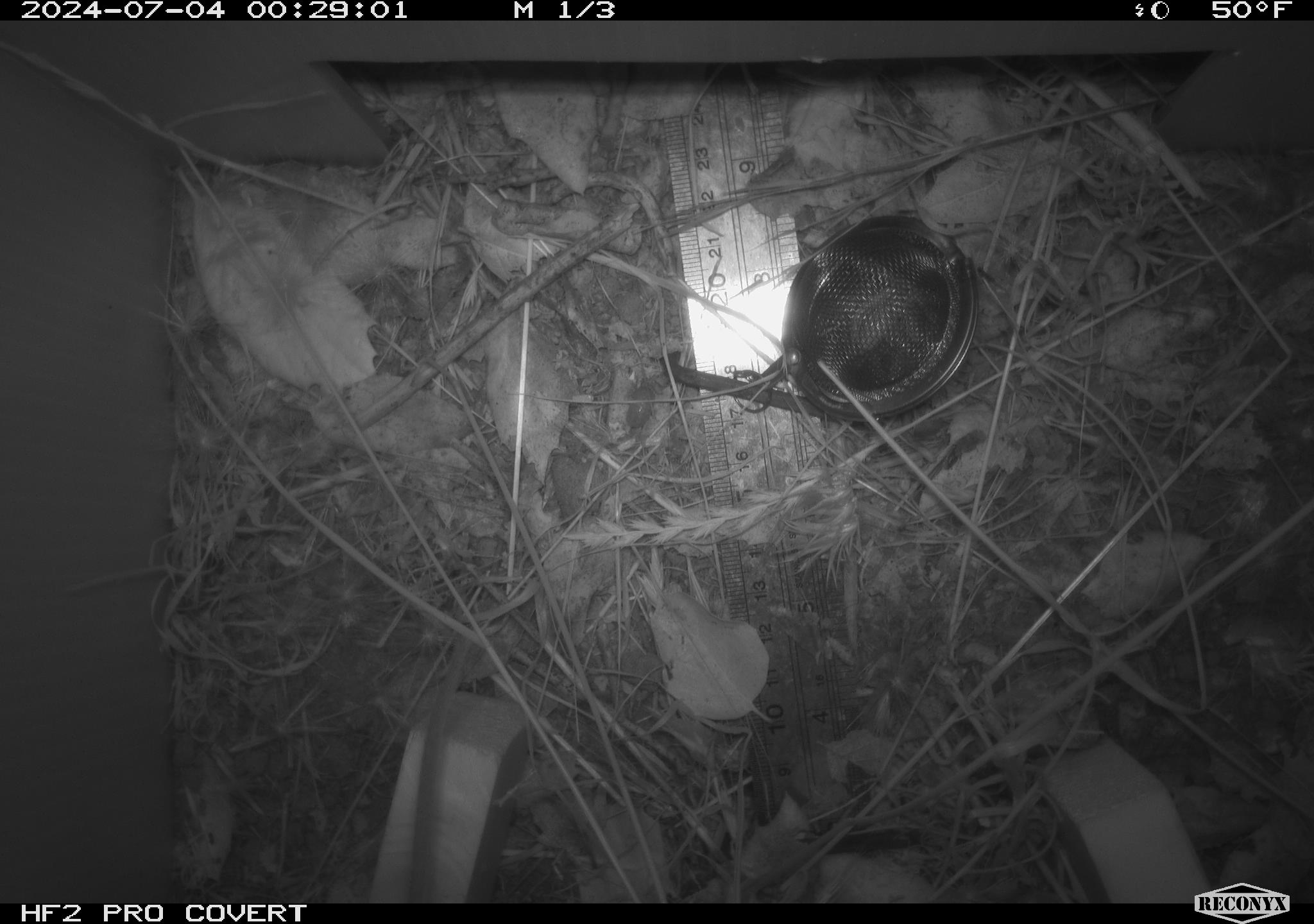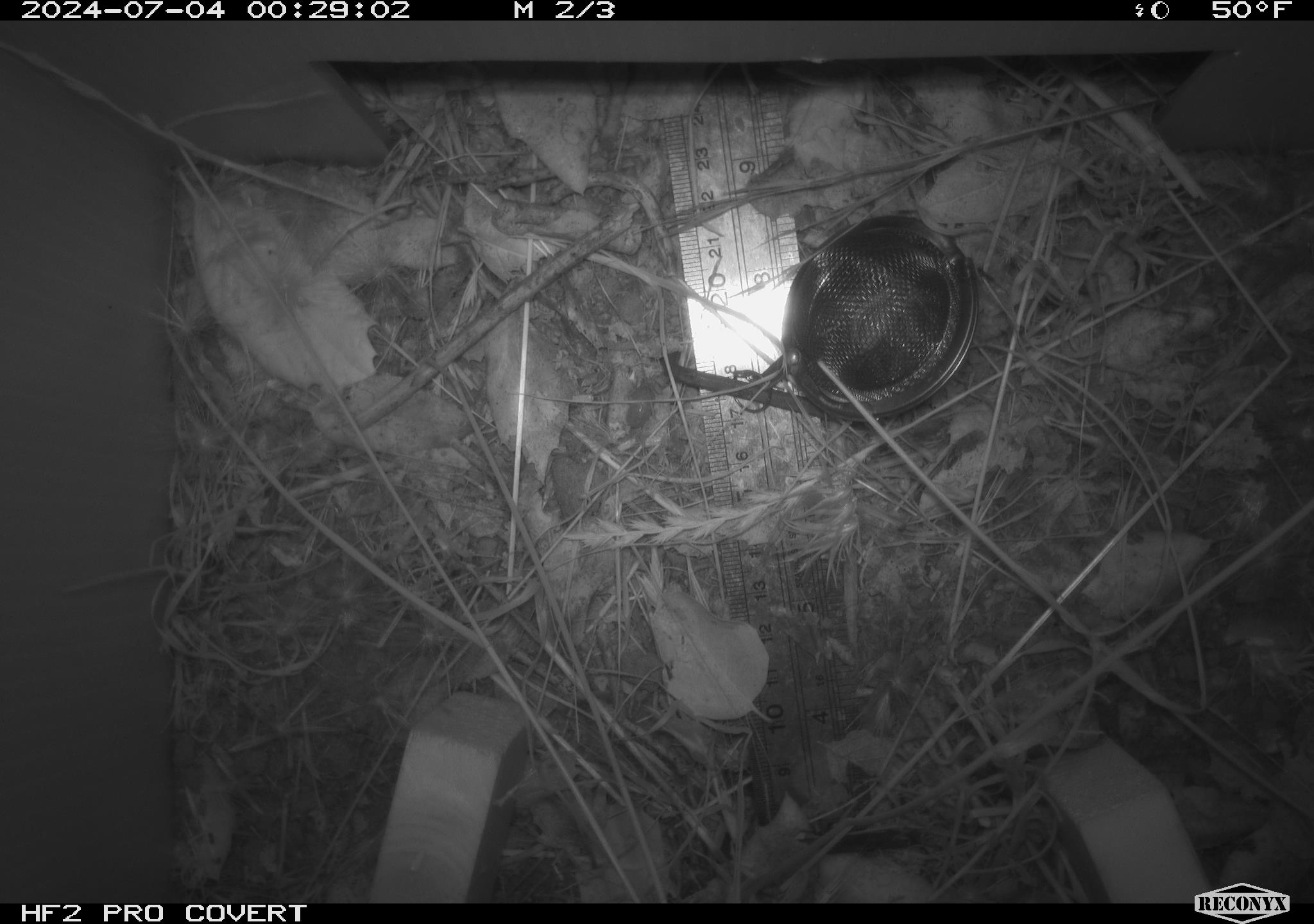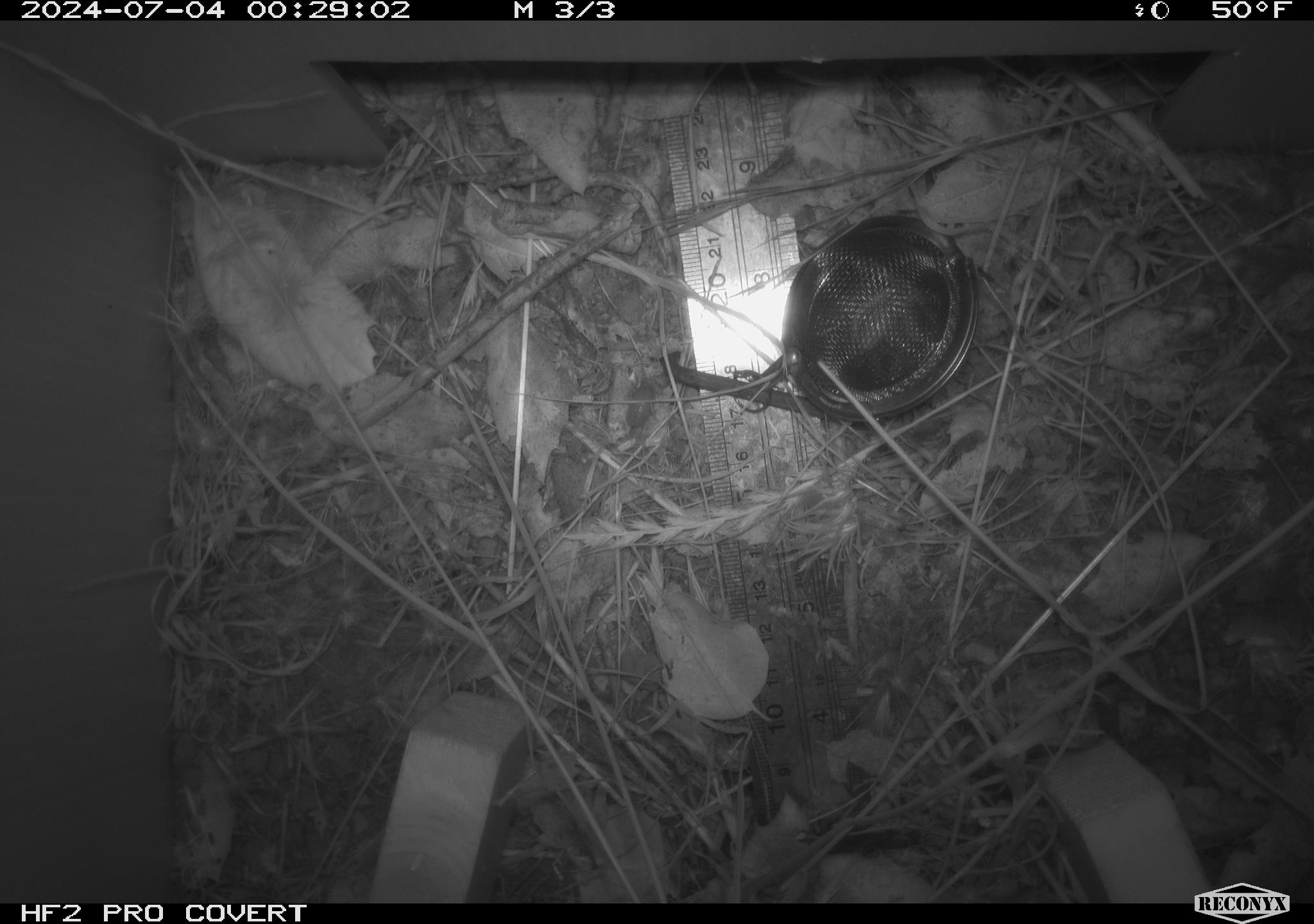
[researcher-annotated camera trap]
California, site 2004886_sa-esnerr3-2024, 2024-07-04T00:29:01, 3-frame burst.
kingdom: Animalia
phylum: Chordata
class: Mammalia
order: Rodentia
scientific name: Rodentia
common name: rodent